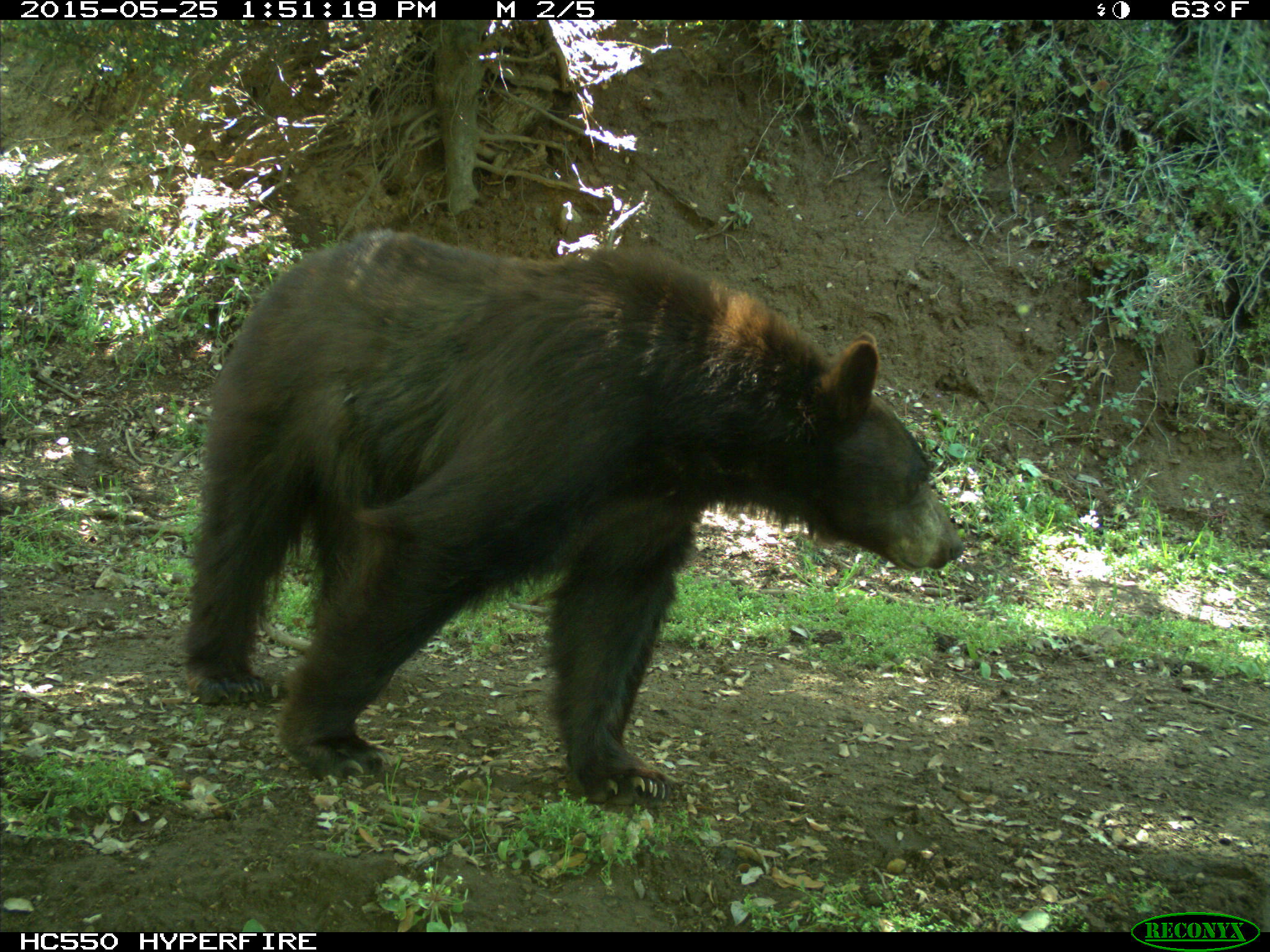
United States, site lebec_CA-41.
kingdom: Animalia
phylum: Chordata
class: Mammalia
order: Carnivora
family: Ursidae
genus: Ursus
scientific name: Ursus americanus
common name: american black bear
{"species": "Ursus americanus (american black bear)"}